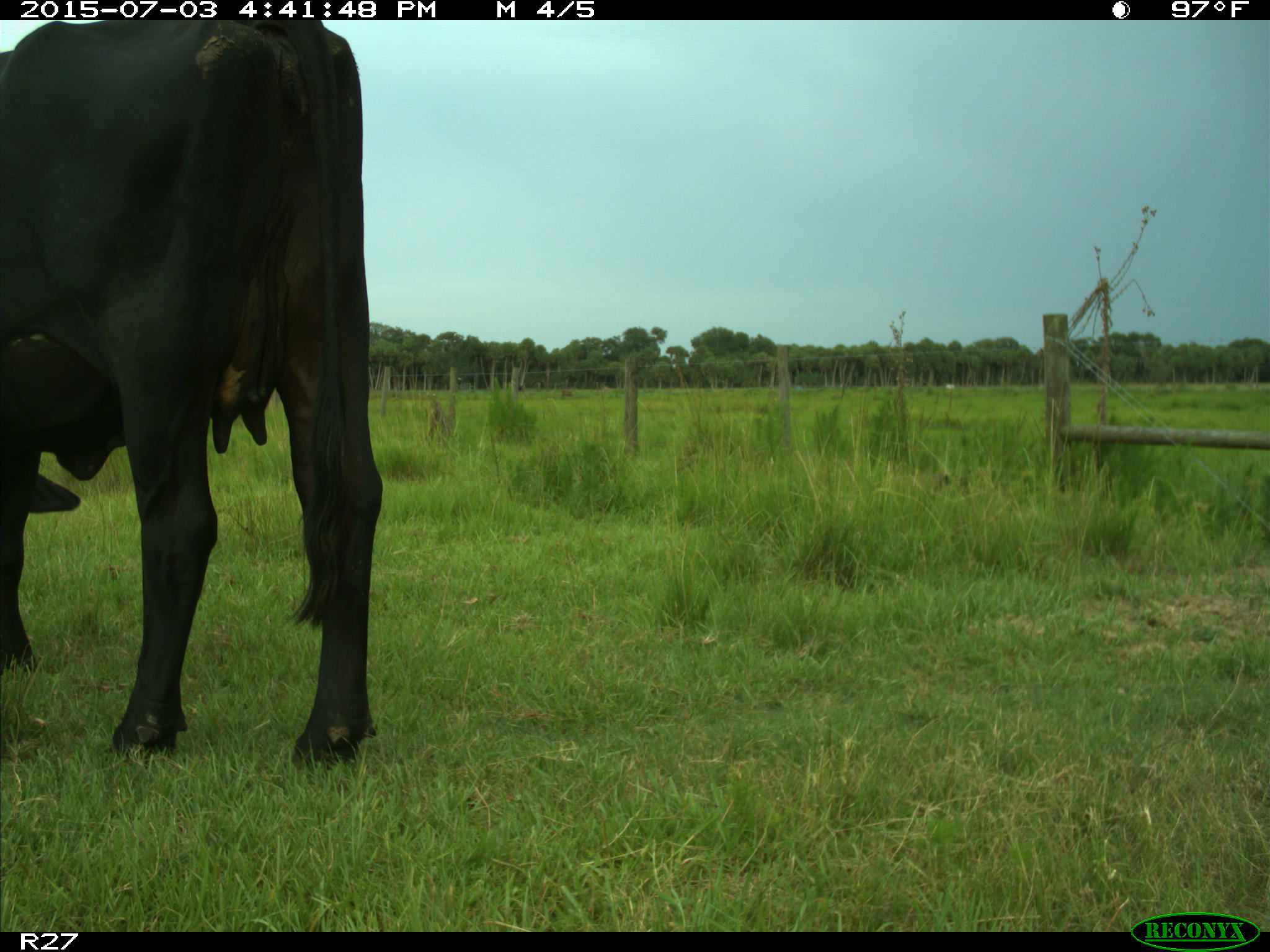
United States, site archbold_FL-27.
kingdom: Animalia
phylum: Chordata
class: Mammalia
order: Artiodactyla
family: Bovidae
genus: Bos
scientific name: Bos taurus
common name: domestic cow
Bos taurus (domestic cow).